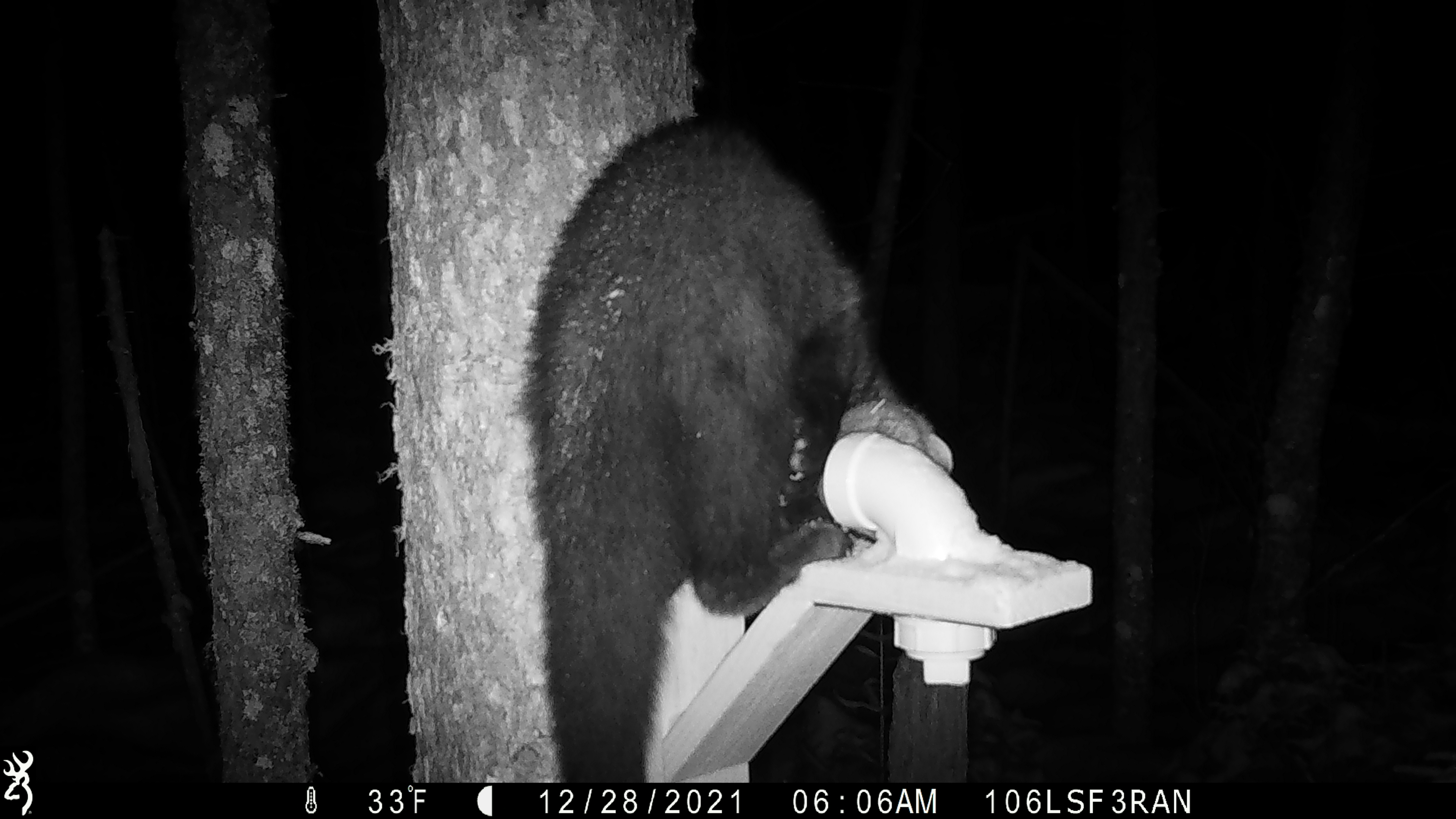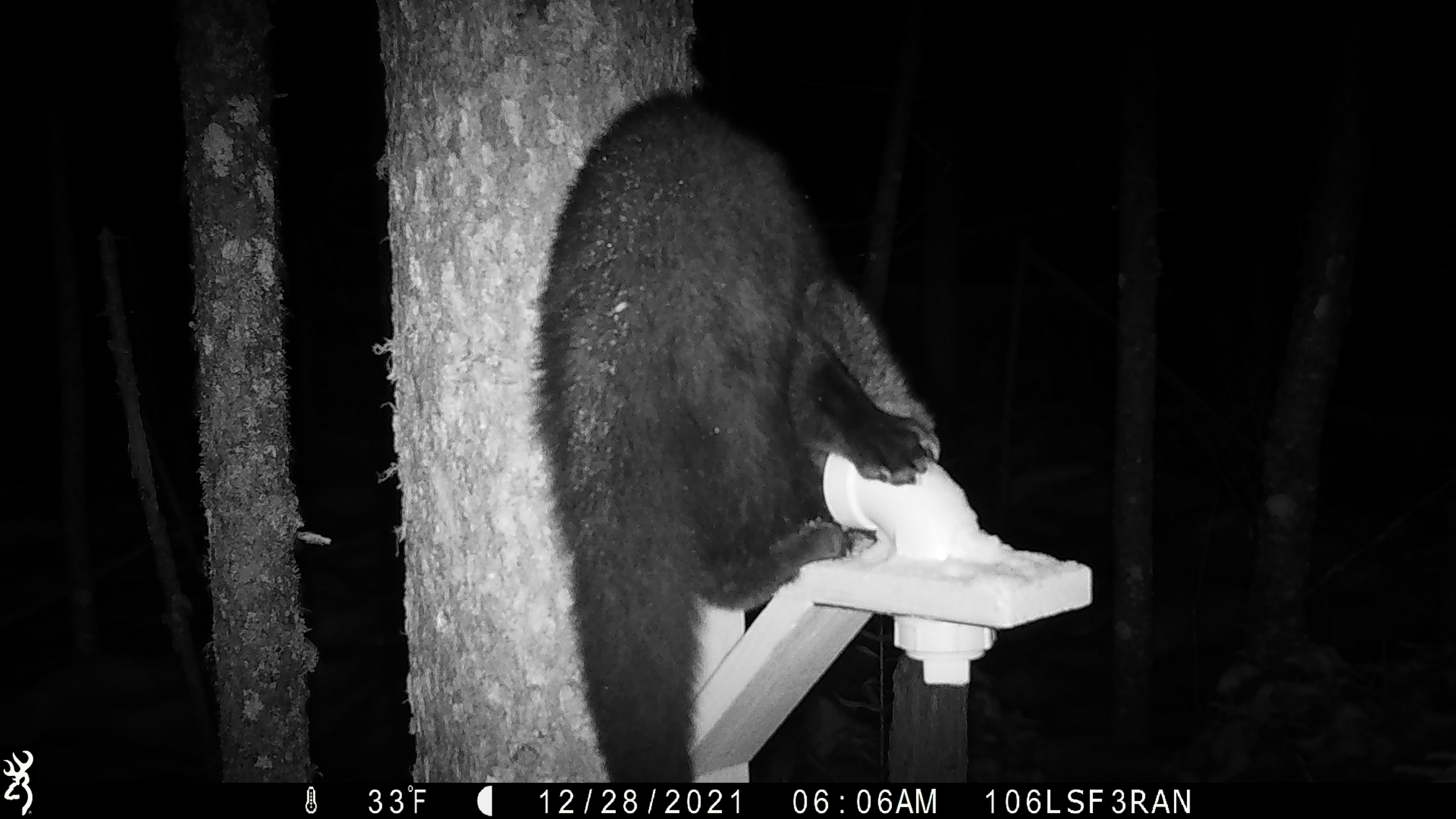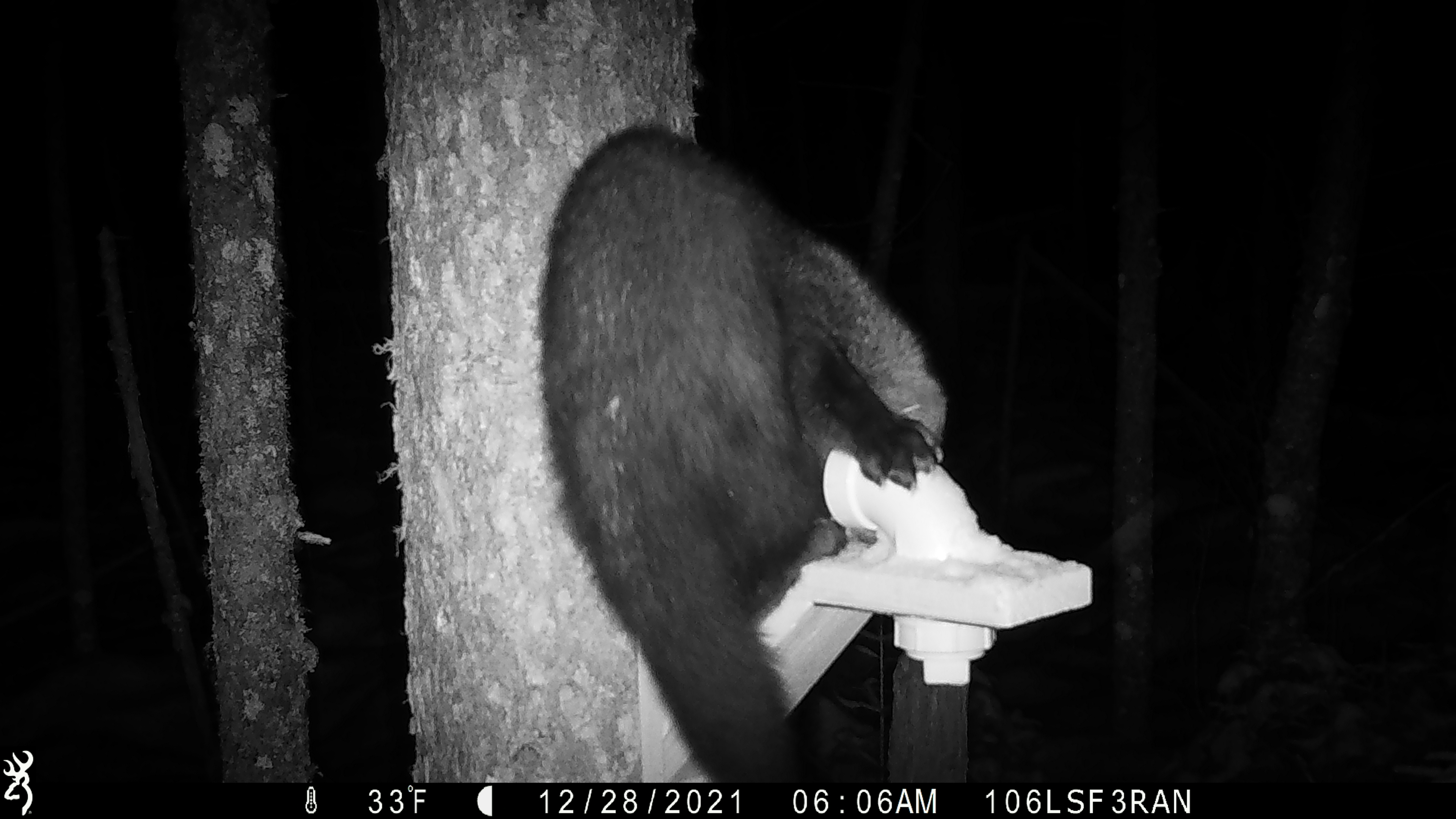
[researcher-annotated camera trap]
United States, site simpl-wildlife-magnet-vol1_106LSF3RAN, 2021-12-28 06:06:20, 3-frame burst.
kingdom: Animalia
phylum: Chordata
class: Mammalia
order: Carnivora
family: Mustelidae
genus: Pekania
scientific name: Pekania pennanti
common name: fisher